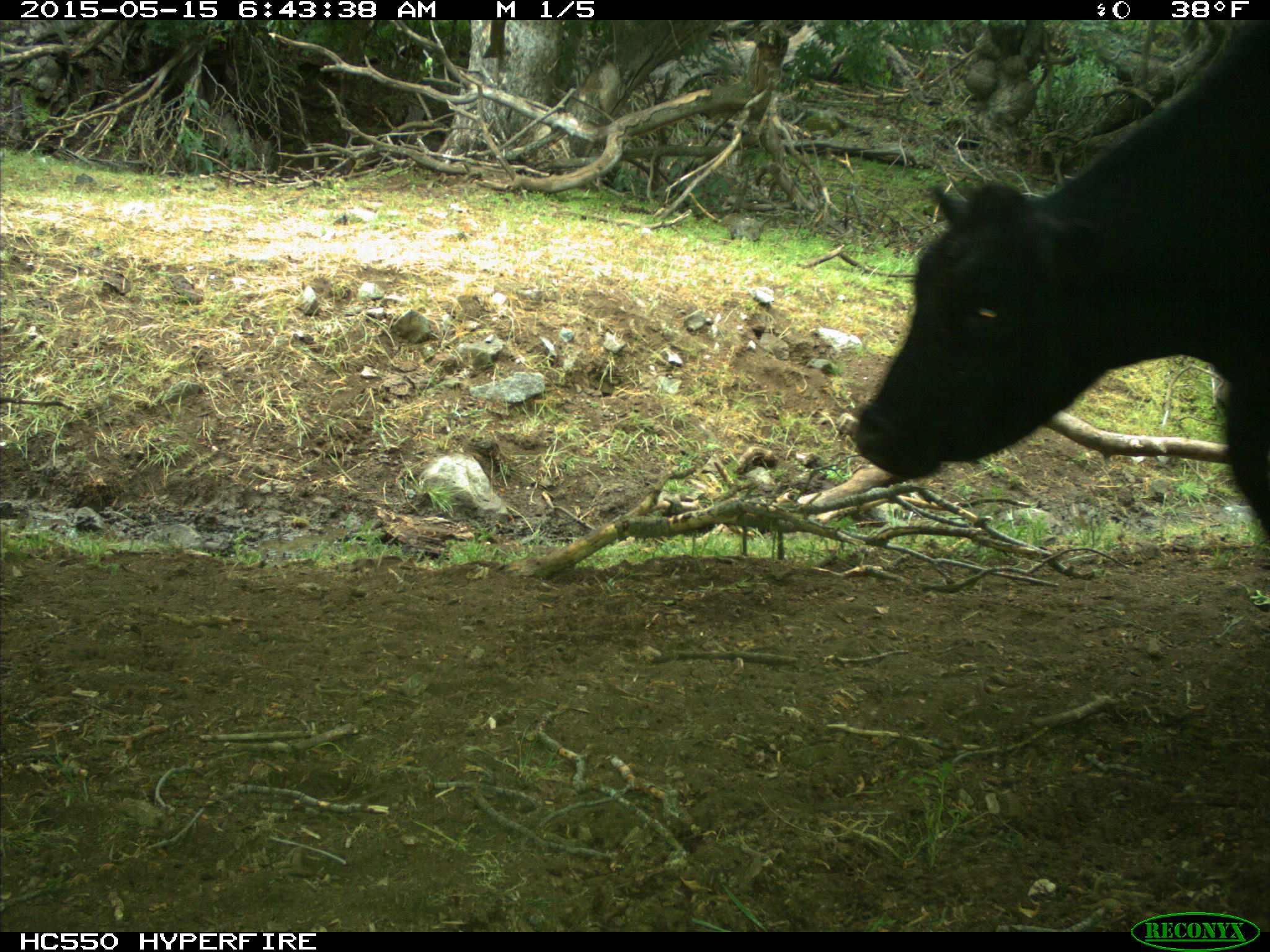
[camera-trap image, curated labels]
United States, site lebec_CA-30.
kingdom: Animalia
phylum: Chordata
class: Mammalia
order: Artiodactyla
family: Bovidae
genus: Bos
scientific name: Bos taurus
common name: domestic cow